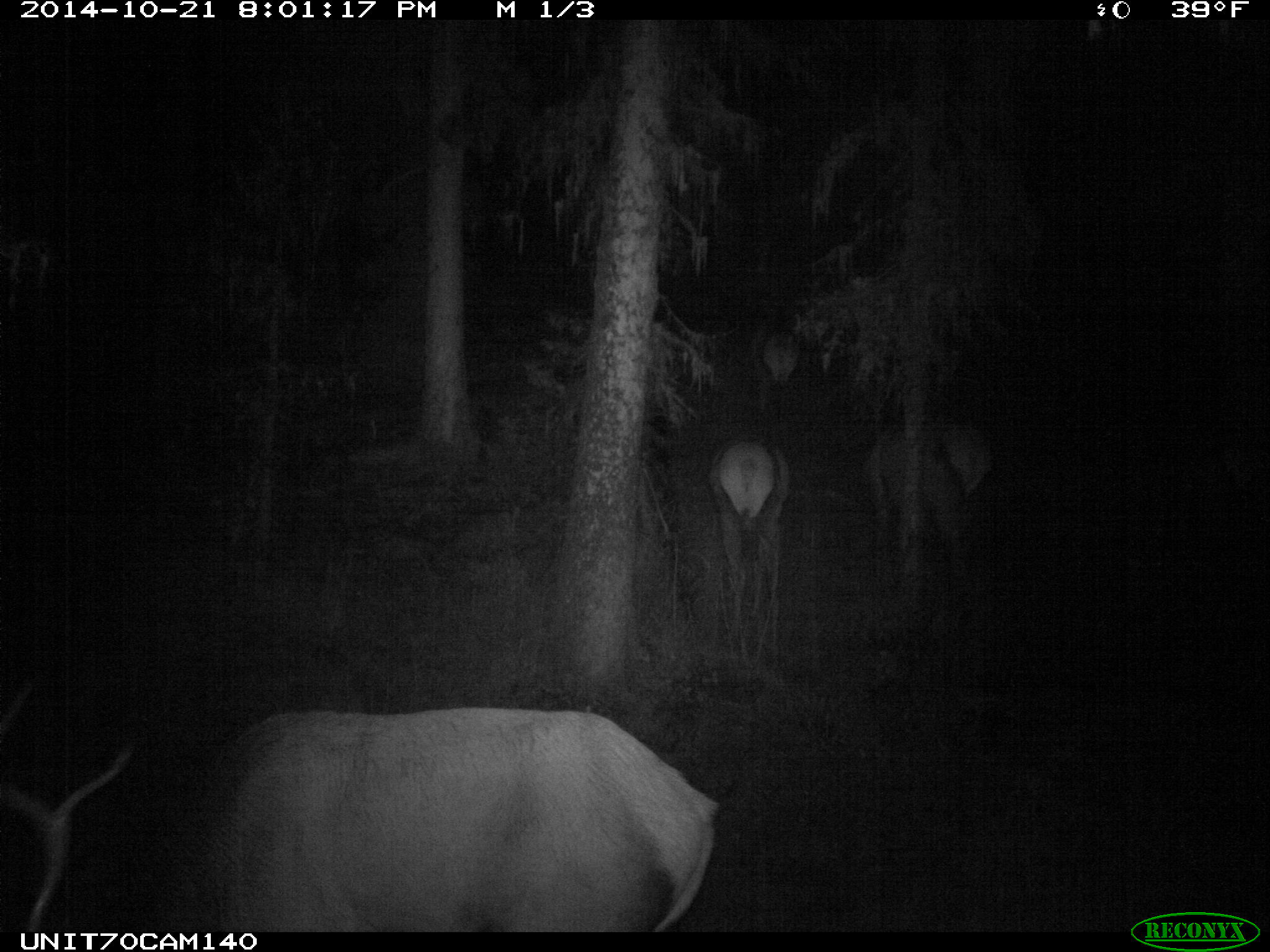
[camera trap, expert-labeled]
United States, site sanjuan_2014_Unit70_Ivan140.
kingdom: Animalia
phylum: Chordata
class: Mammalia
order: Artiodactyla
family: Cervidae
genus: Cervus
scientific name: Cervus elaphus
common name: red deer